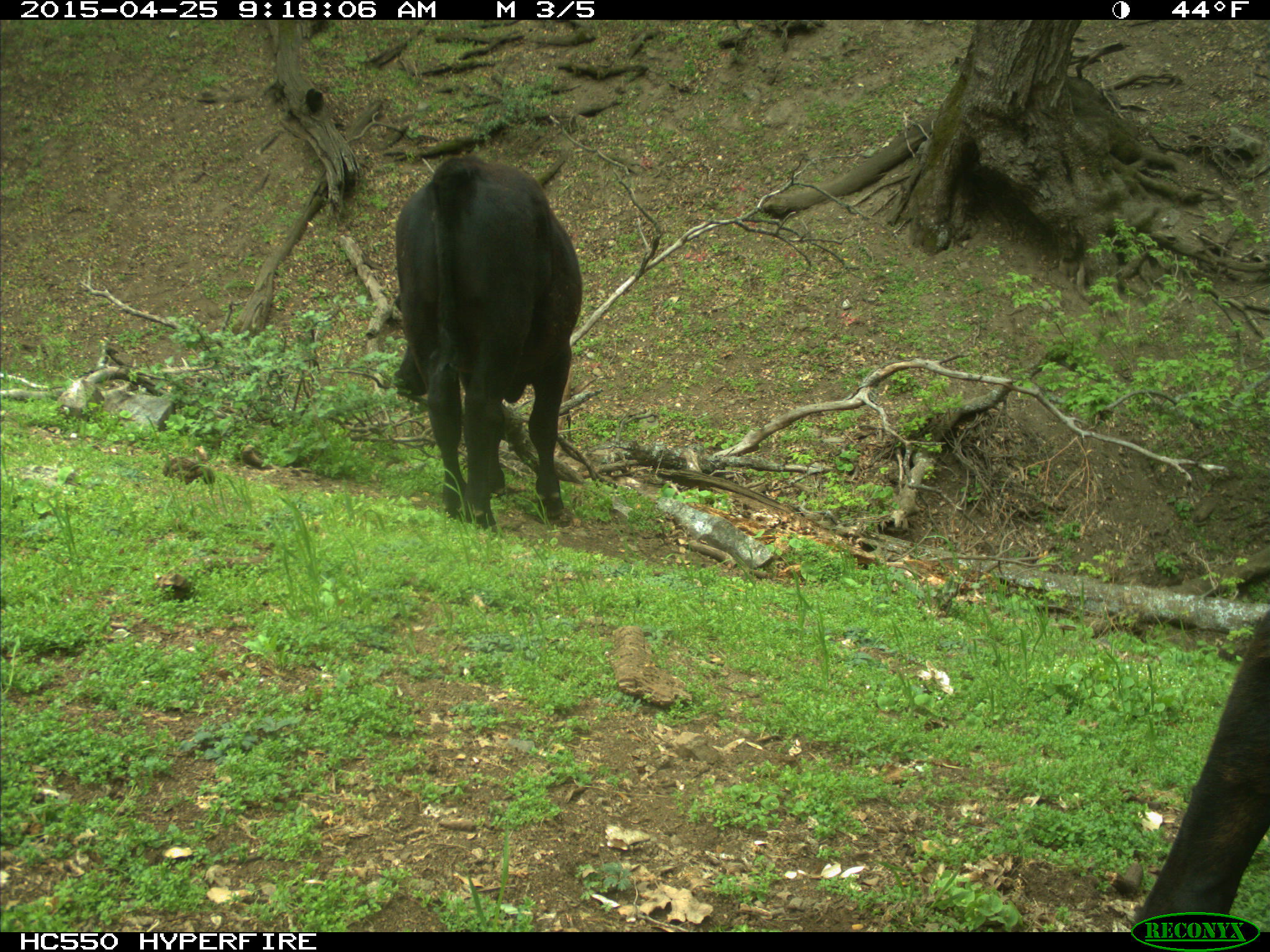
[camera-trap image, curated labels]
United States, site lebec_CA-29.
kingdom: Animalia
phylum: Chordata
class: Mammalia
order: Artiodactyla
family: Bovidae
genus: Bos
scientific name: Bos taurus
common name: domestic cow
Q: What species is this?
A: Bos taurus (domestic cow).